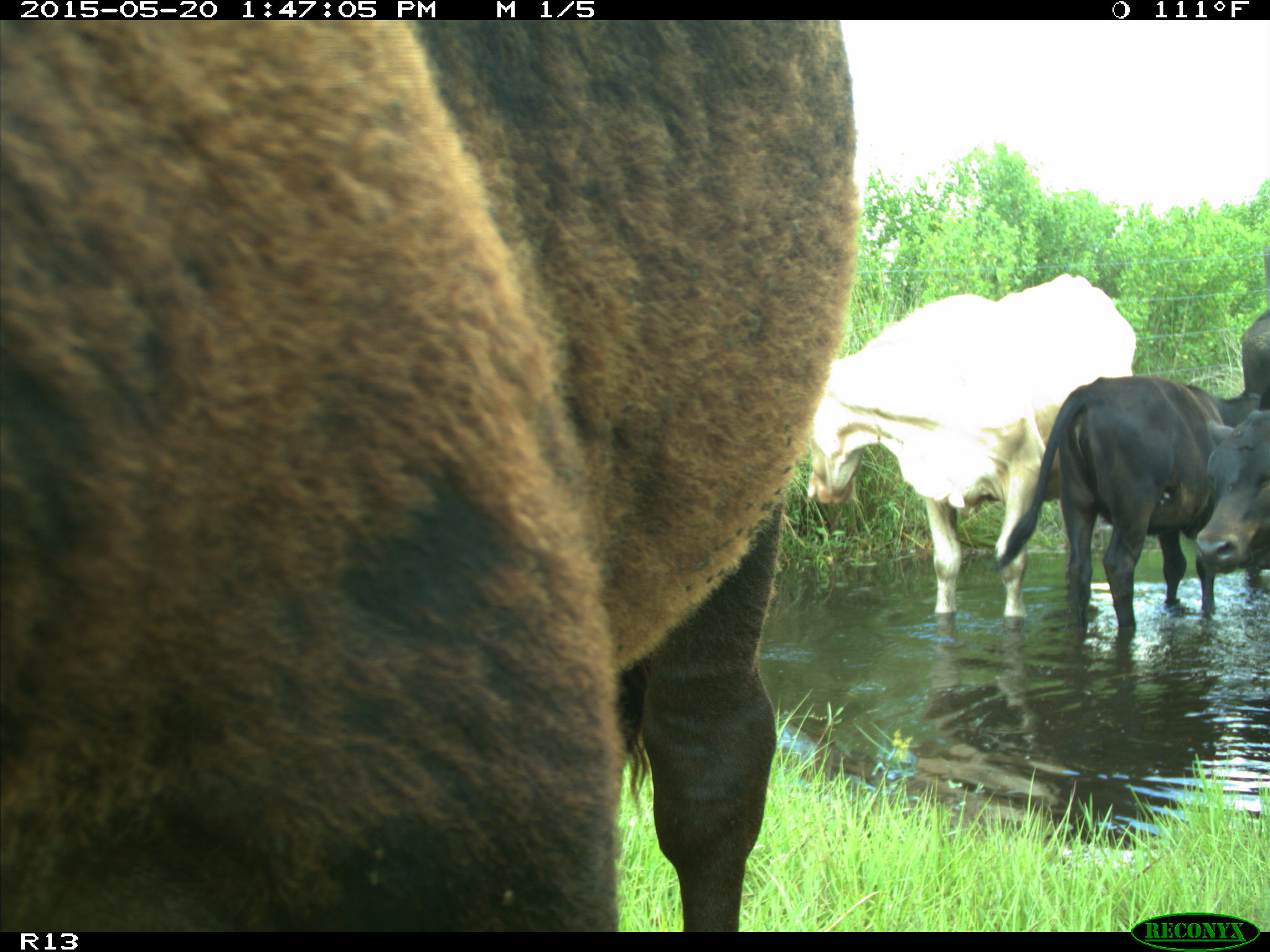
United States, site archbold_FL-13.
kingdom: Animalia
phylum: Chordata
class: Mammalia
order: Artiodactyla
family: Bovidae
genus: Bos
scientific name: Bos taurus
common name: domestic cow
Bos taurus (domestic cow).